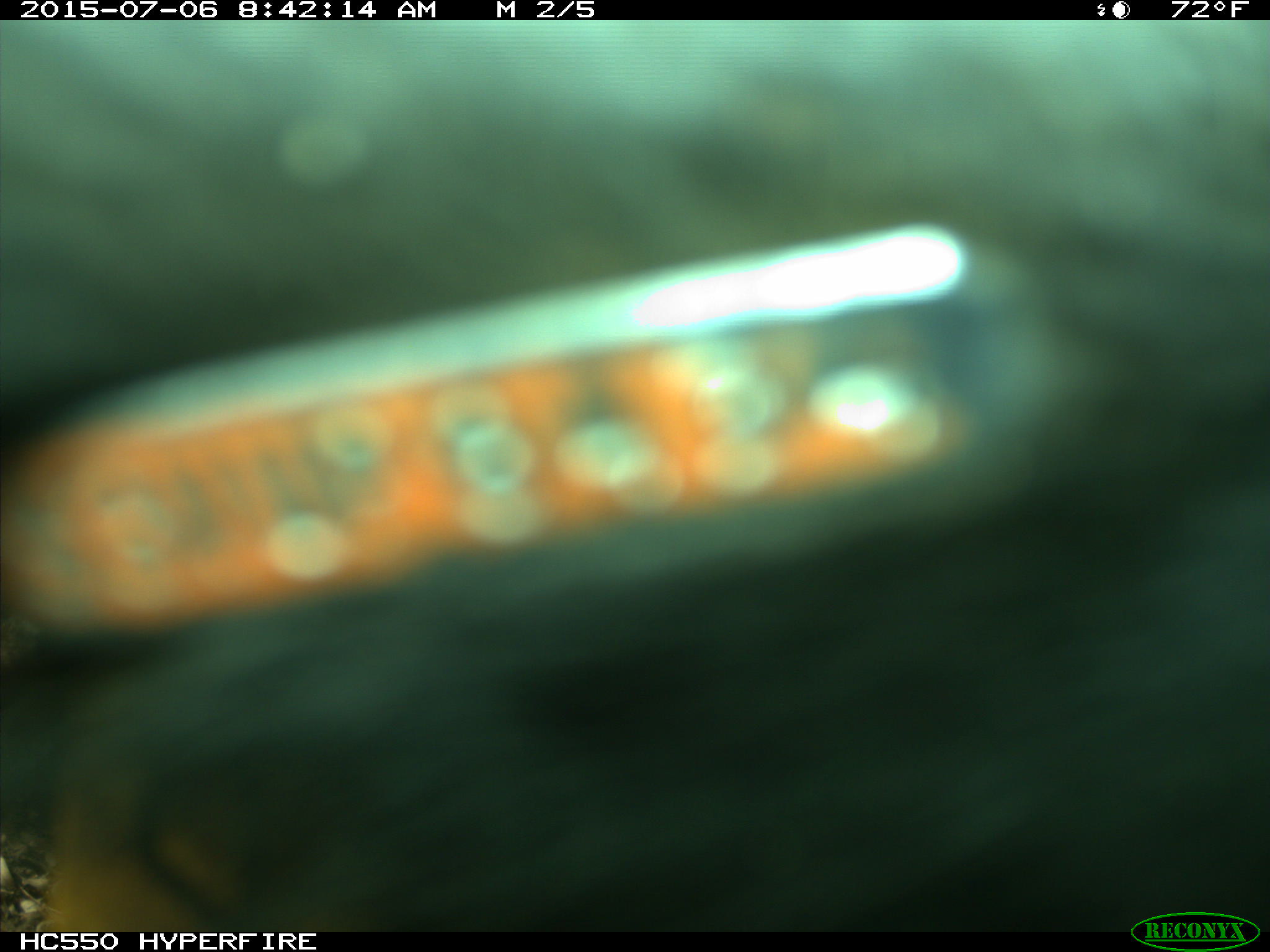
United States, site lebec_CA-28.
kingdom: Animalia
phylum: Chordata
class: Mammalia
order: Artiodactyla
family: Bovidae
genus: Bos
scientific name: Bos taurus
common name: domestic cow